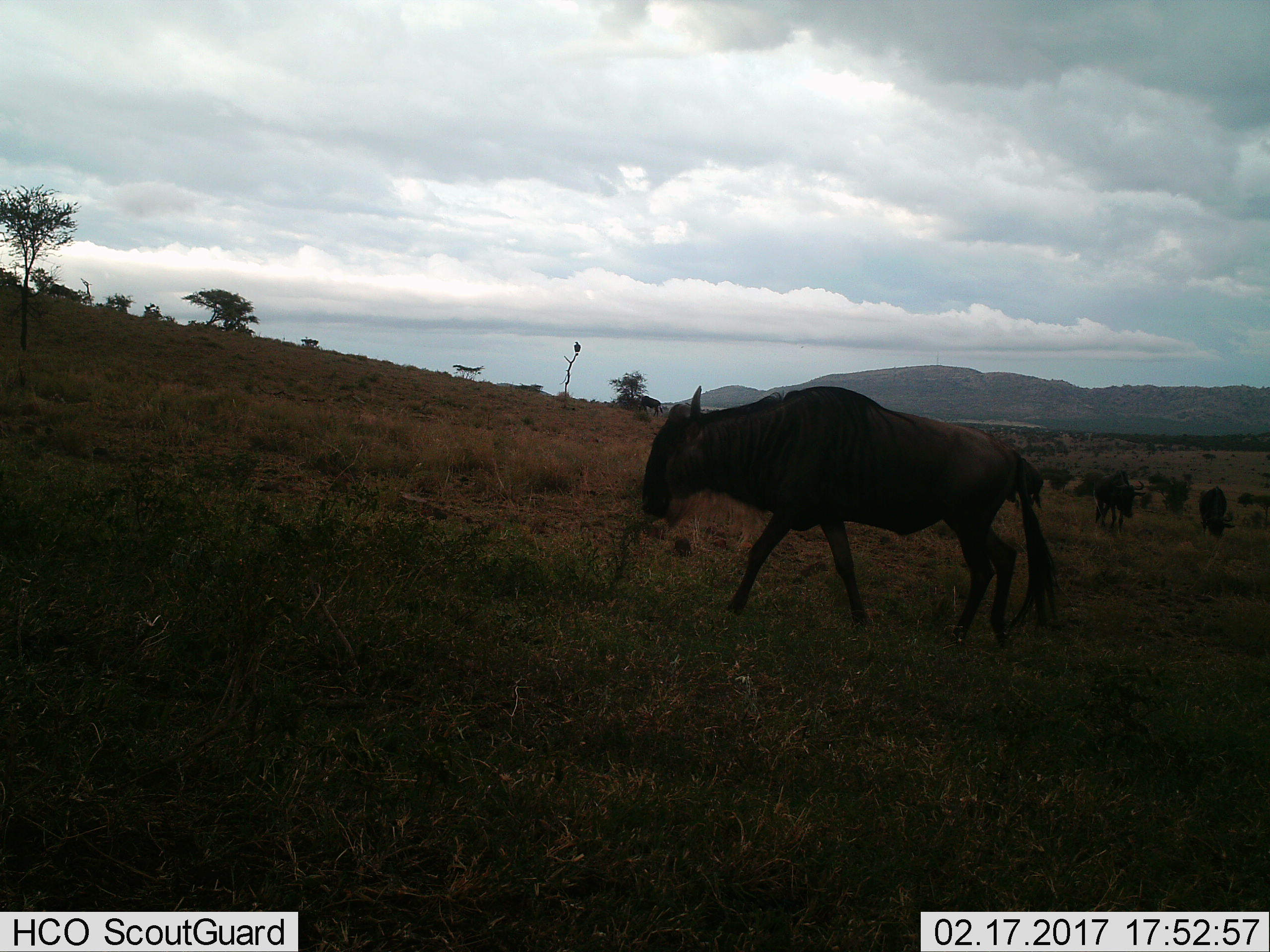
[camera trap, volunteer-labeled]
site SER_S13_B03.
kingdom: Animalia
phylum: Chordata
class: Mammalia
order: Artiodactyla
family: Bovidae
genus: Connochaetes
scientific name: Connochaetes taurinus taurinus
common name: blue wildebeest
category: wildebeestblue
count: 4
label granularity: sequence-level